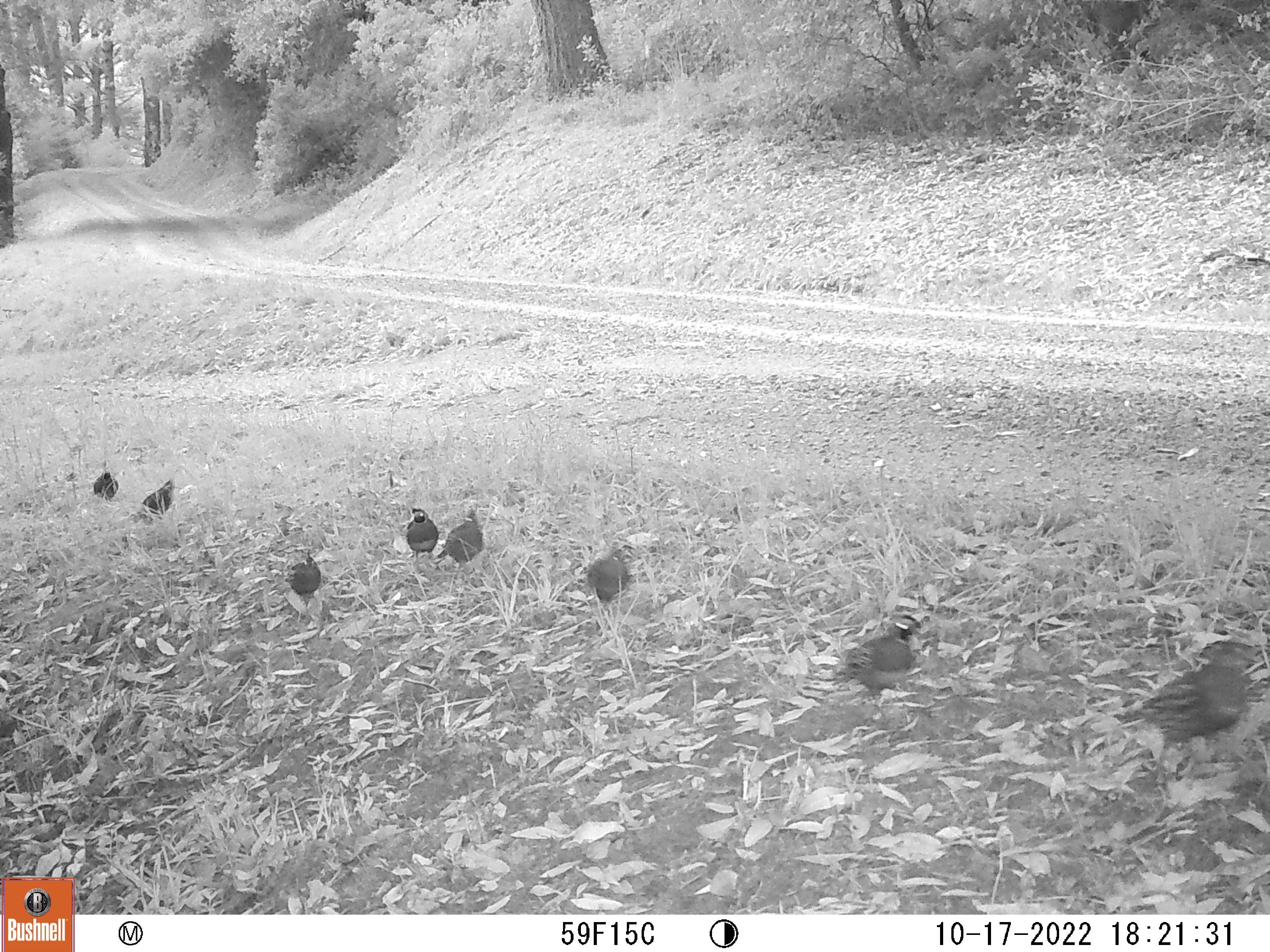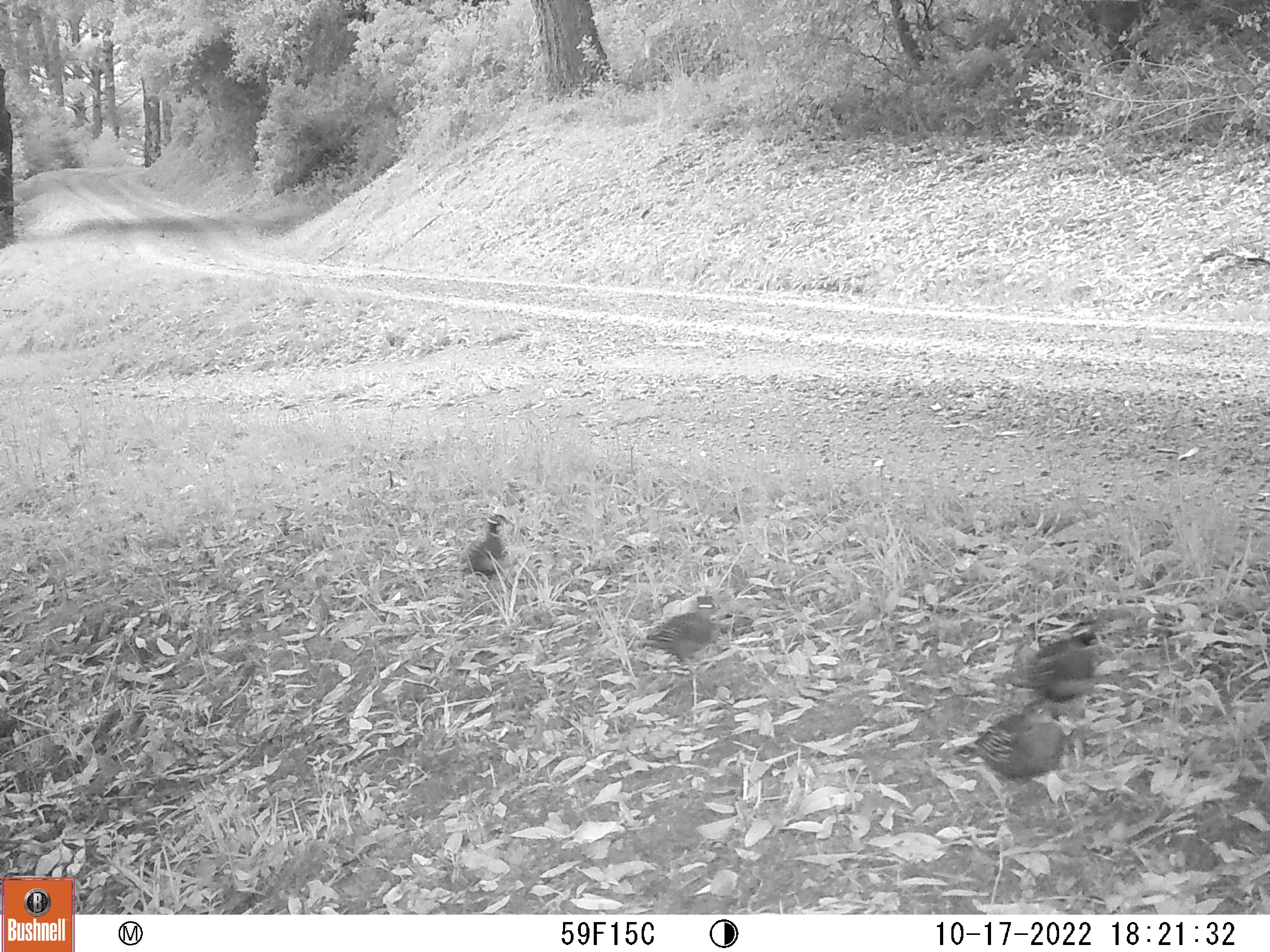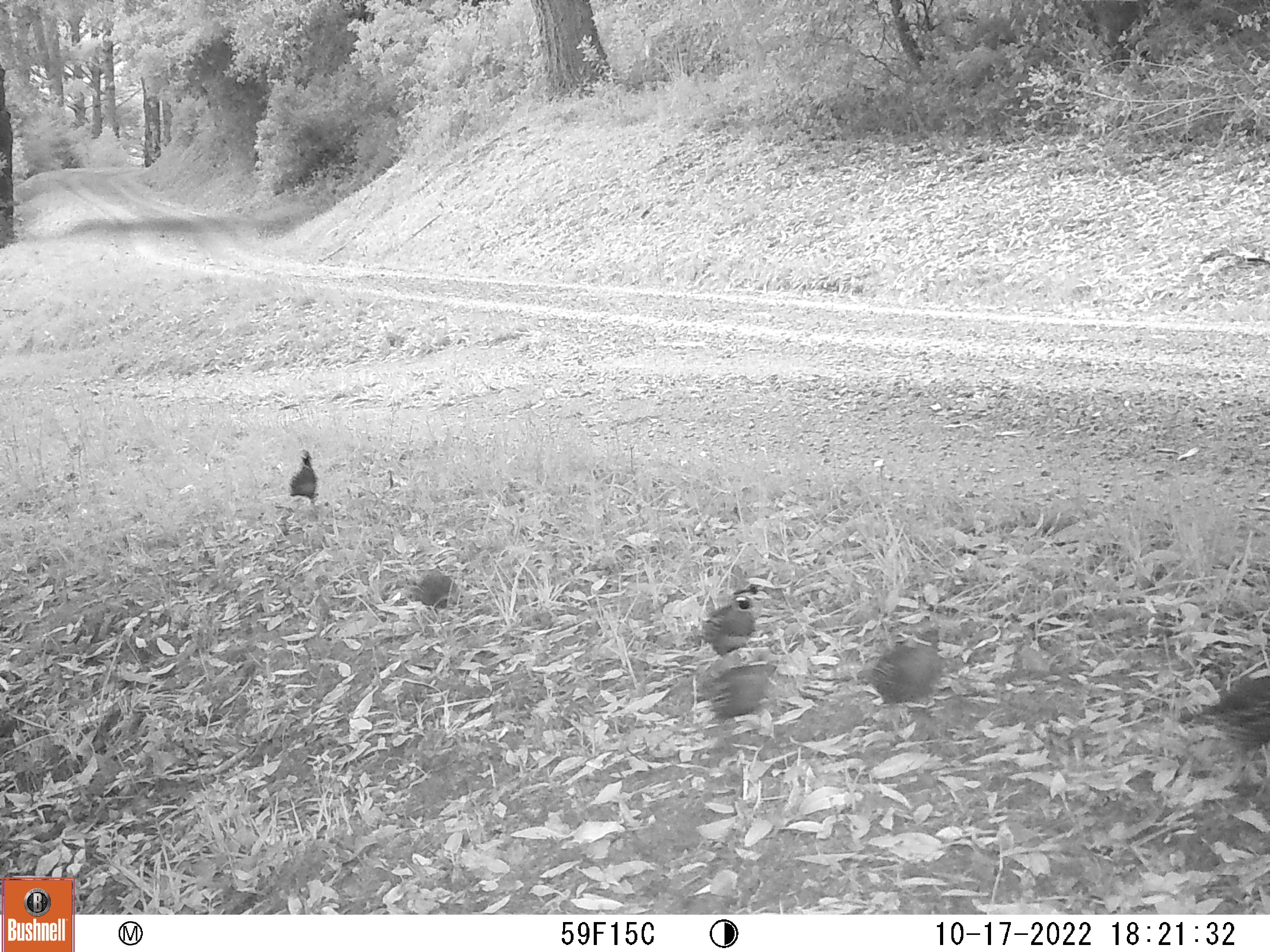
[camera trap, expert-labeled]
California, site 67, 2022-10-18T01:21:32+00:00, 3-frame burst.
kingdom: Animalia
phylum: Chordata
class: Aves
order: Galliformes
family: Odontophoridae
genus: Callipepla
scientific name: Callipepla californica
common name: california quail